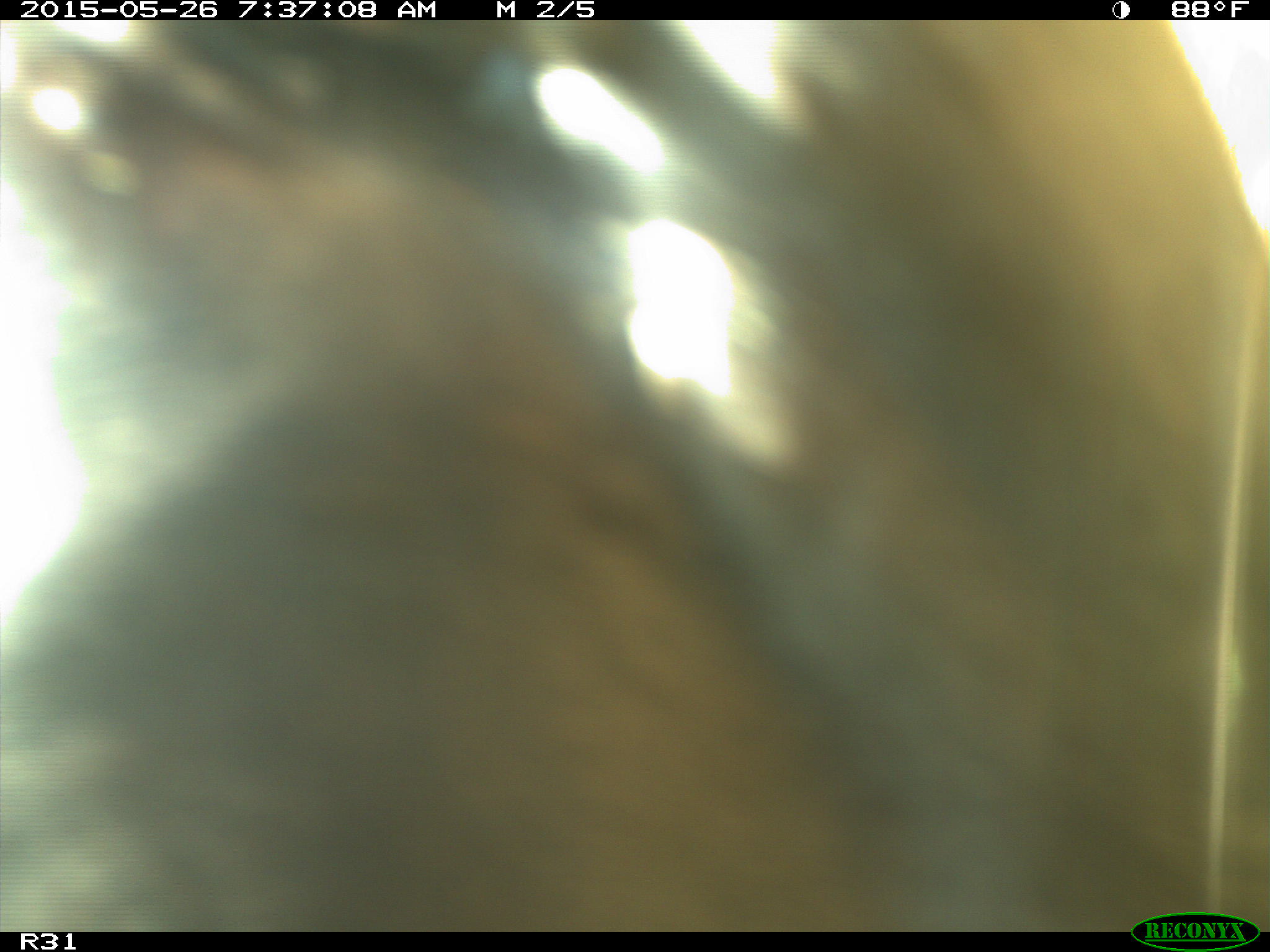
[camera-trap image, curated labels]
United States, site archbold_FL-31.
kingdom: Animalia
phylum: Chordata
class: Mammalia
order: Artiodactyla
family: Bovidae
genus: Bos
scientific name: Bos taurus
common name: domestic cow